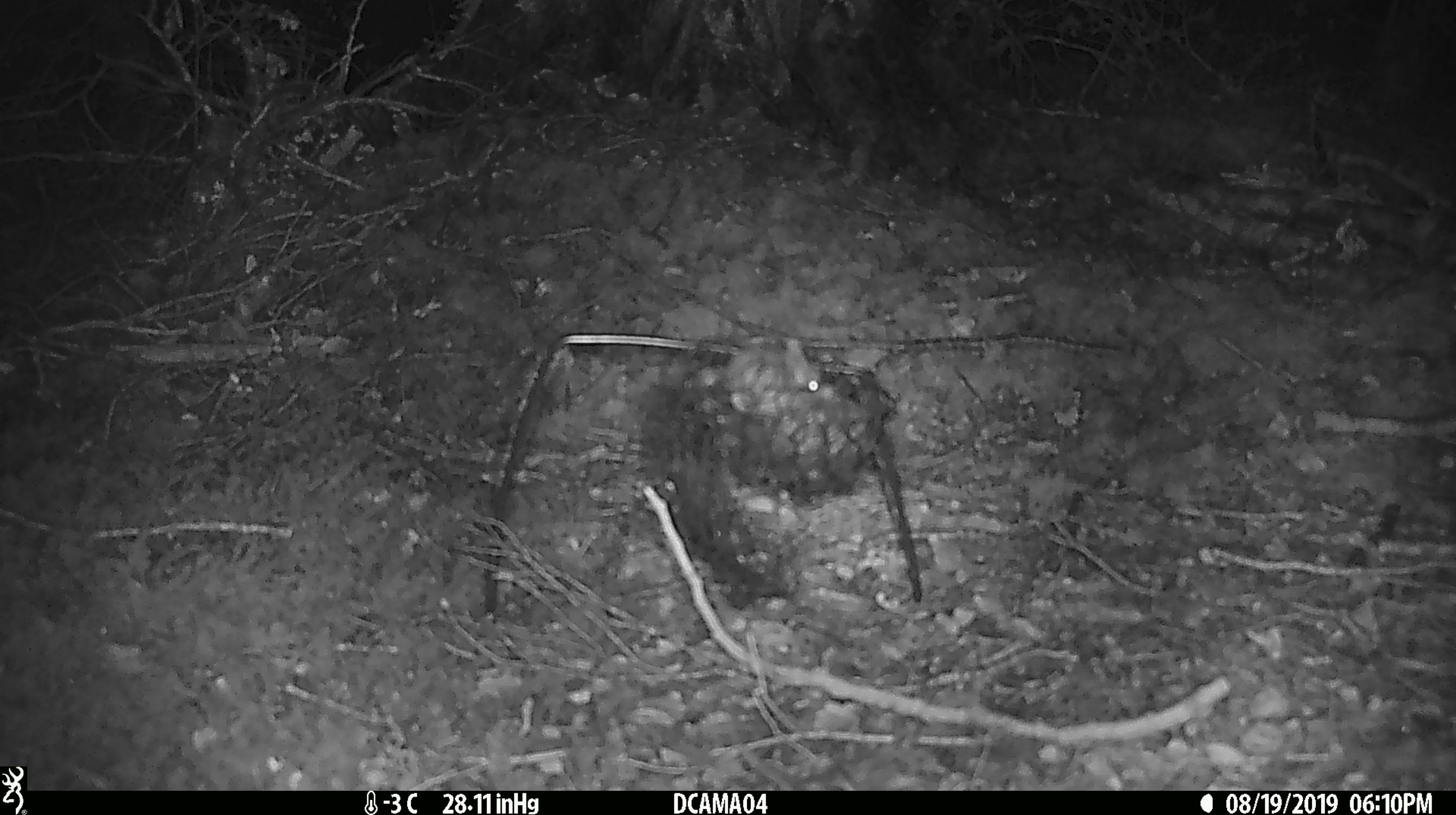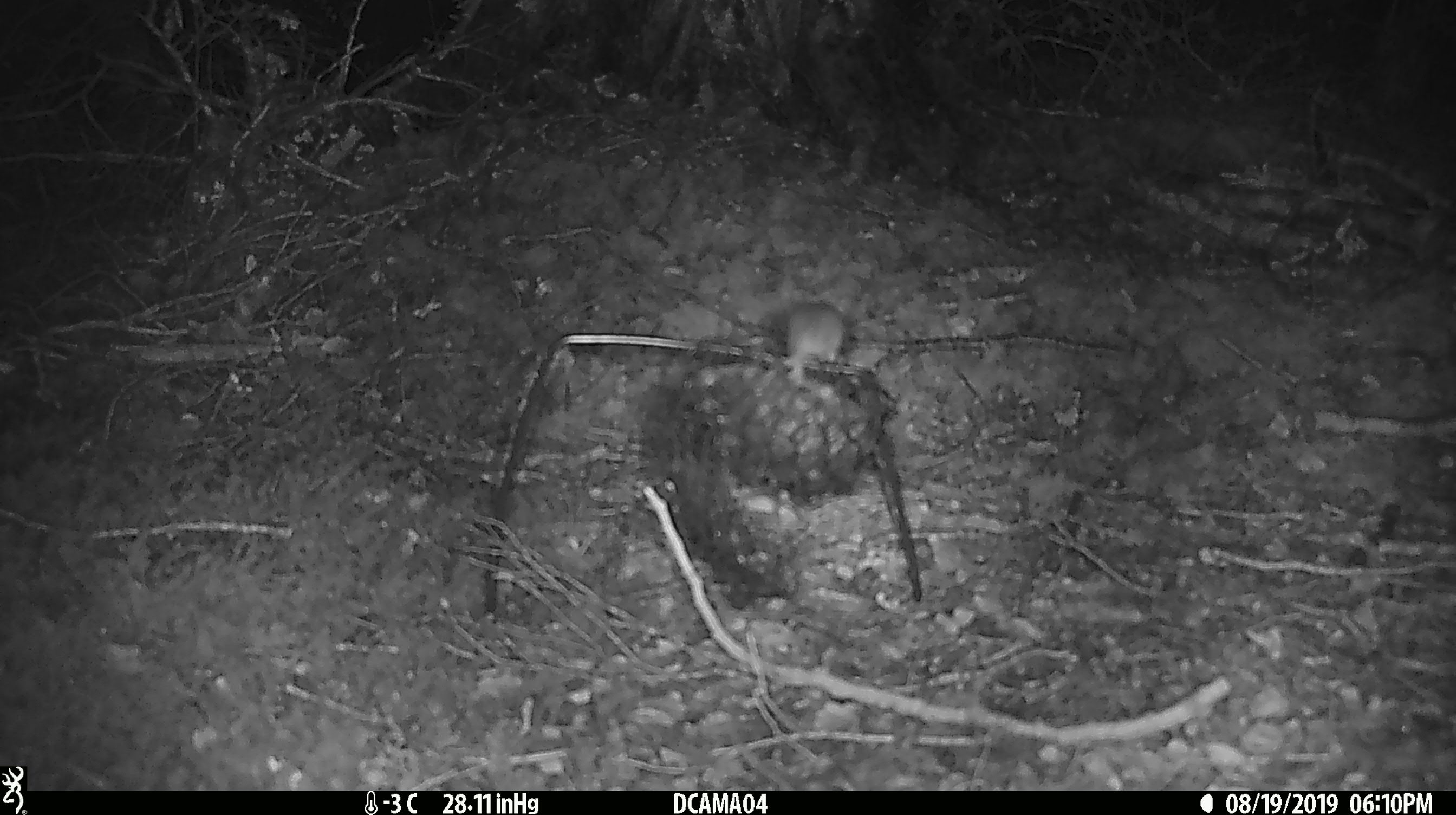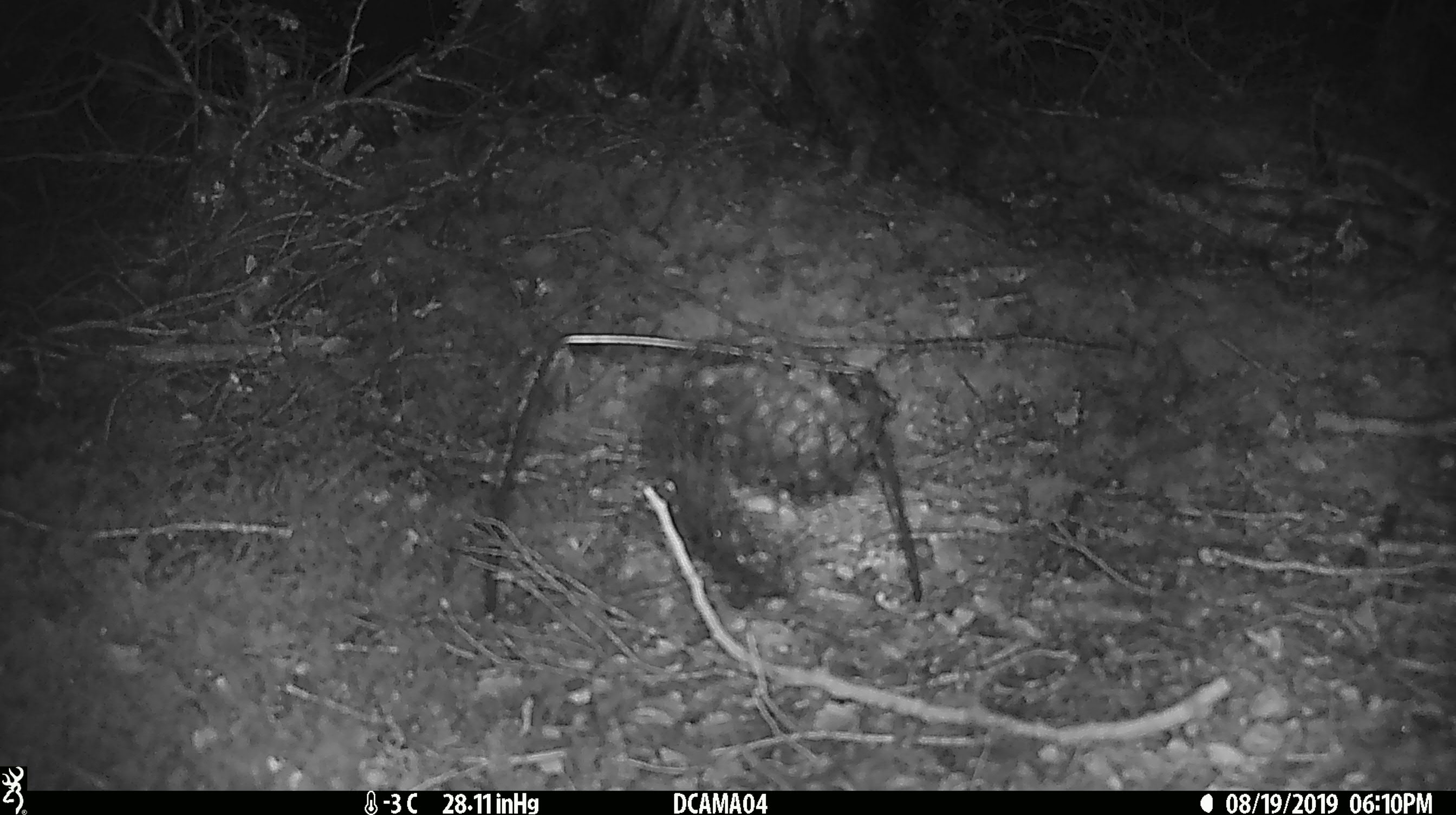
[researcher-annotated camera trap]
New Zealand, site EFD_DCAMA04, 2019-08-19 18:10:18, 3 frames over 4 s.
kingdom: Animalia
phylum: Chordata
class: Mammalia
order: Rodentia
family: Muridae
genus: Mus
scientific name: Mus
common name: mouse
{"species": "mouse (Mus)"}